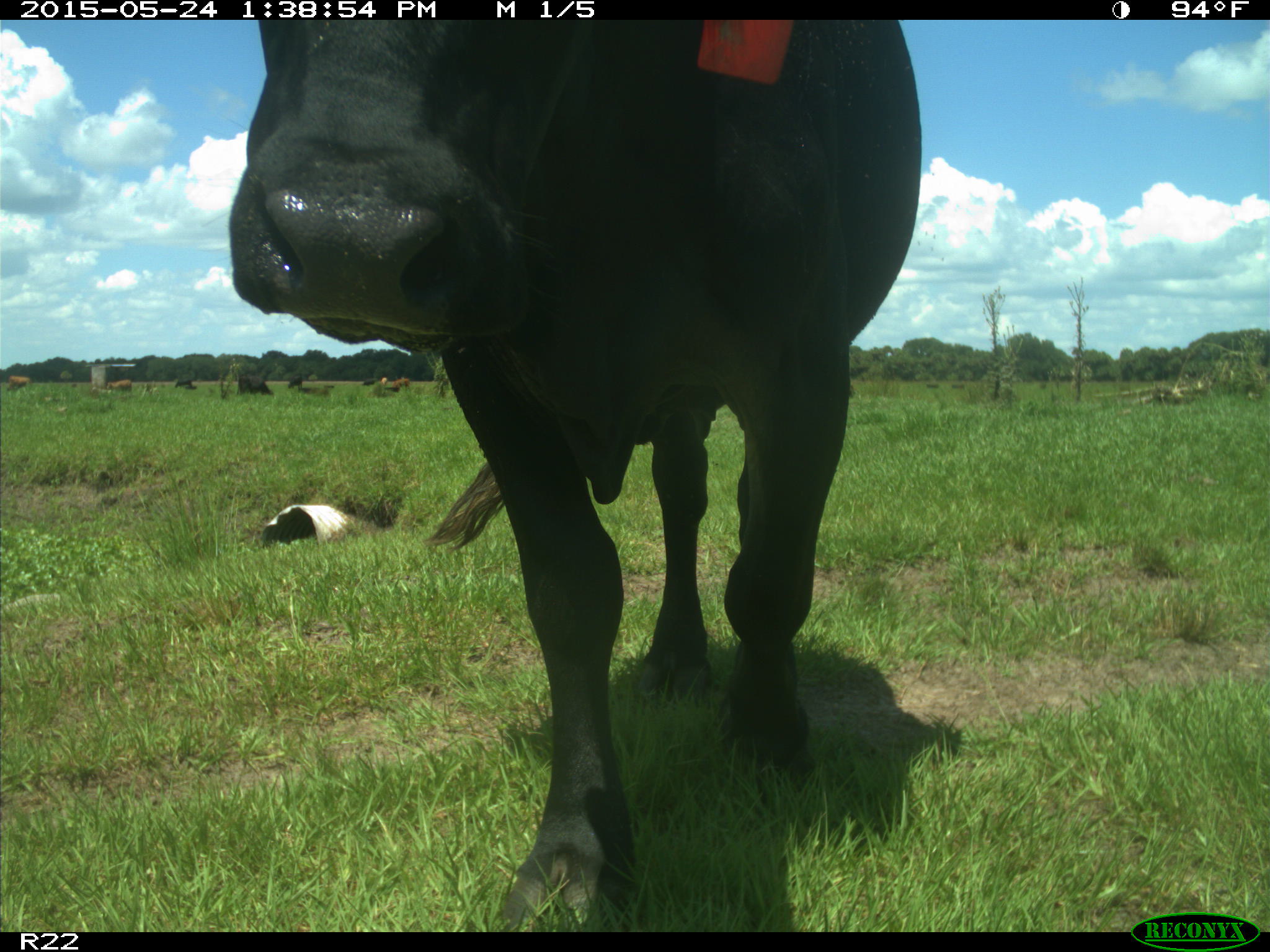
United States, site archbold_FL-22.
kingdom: Animalia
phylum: Chordata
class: Mammalia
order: Artiodactyla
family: Bovidae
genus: Bos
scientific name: Bos taurus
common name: domestic cow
Bos taurus (domestic cow).